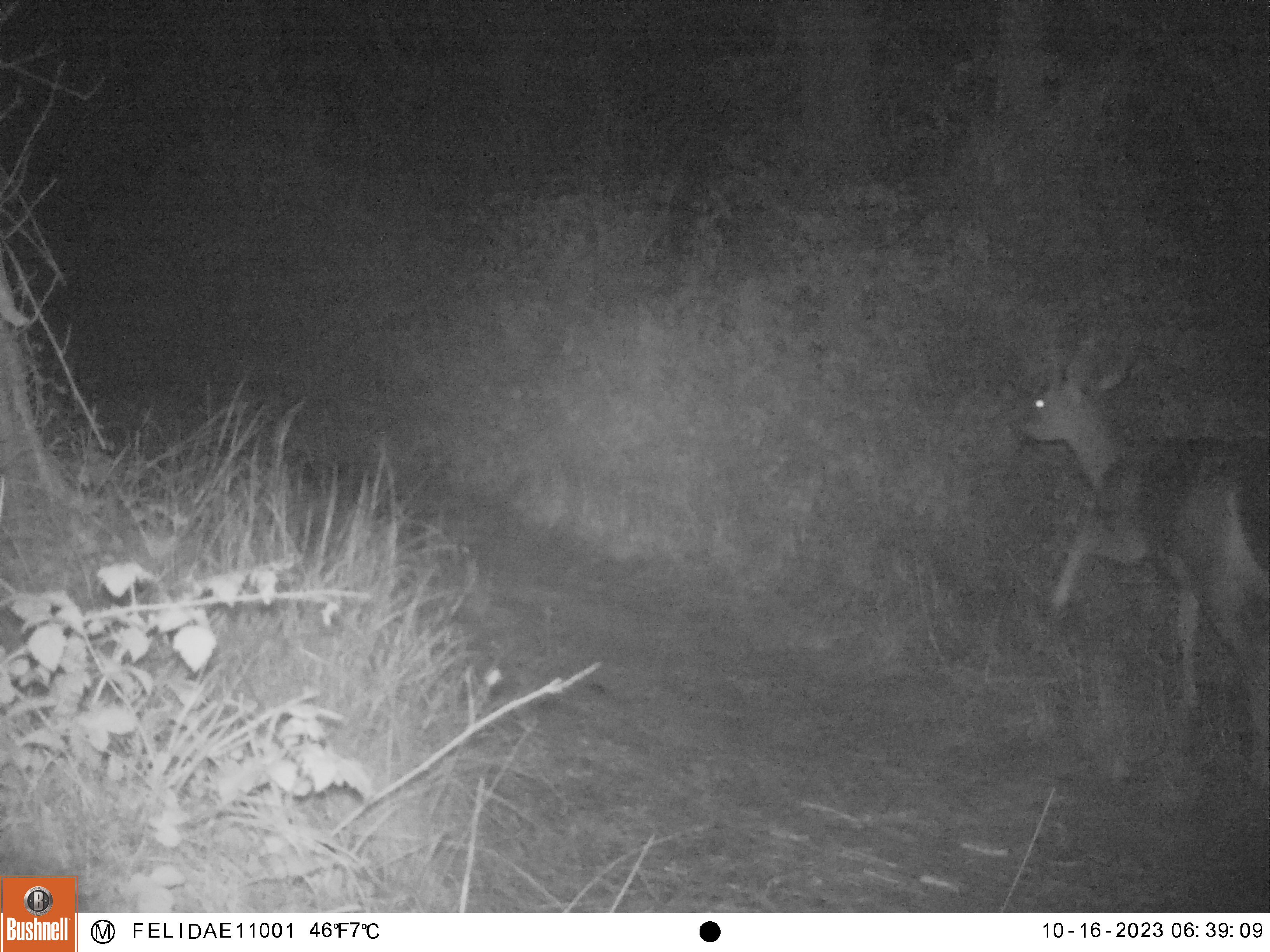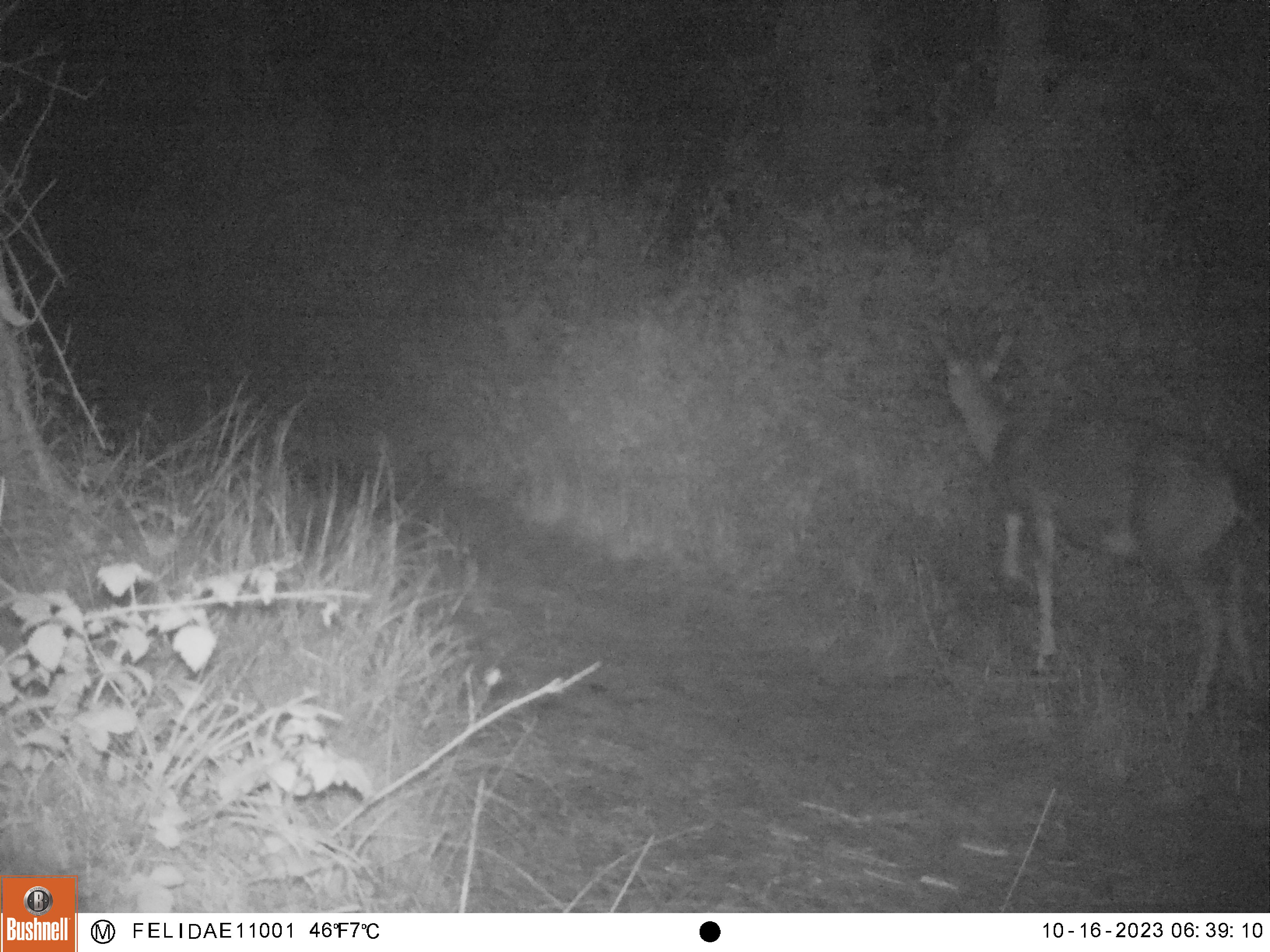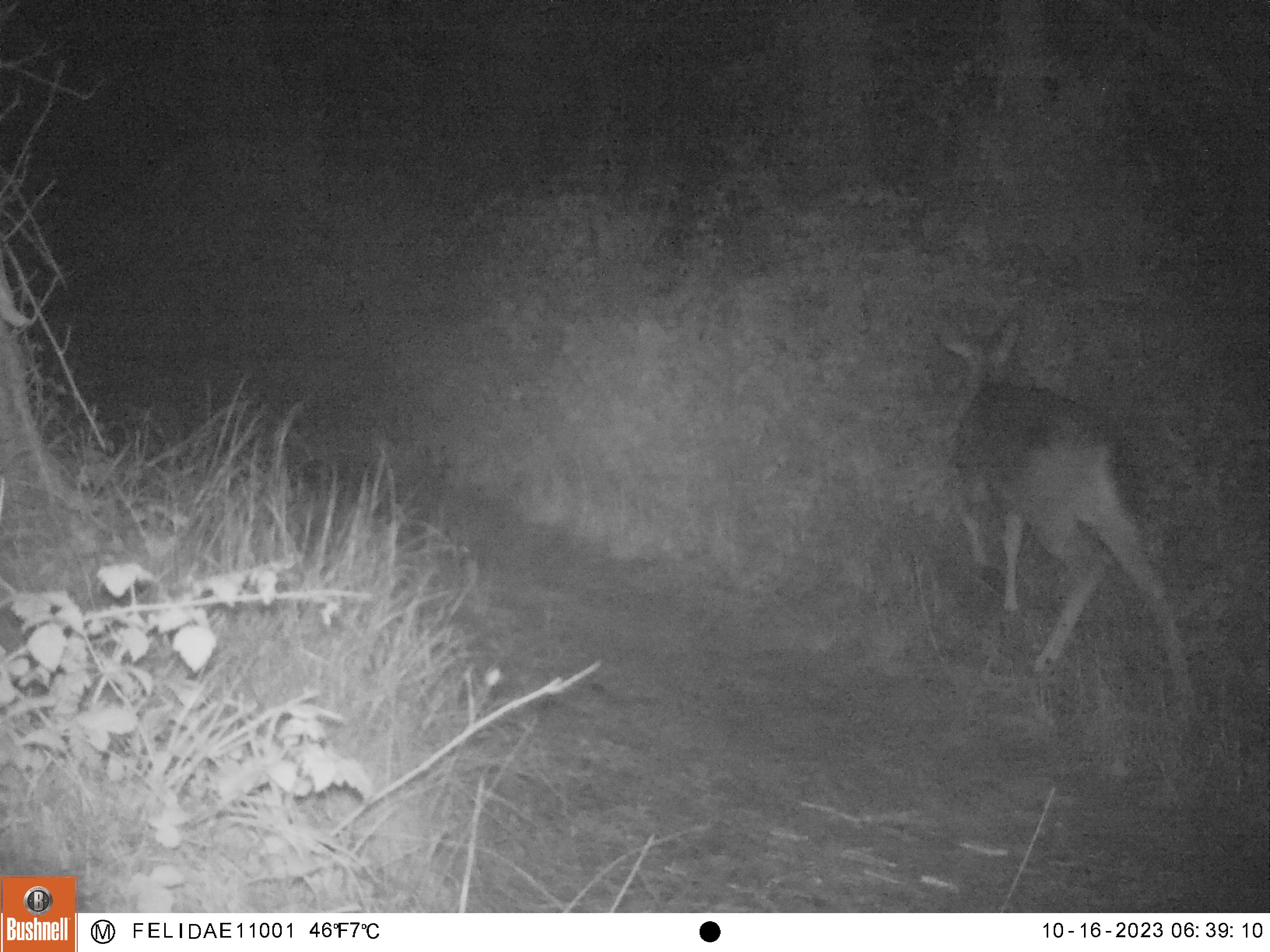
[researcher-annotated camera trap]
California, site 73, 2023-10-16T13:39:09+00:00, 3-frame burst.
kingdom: Animalia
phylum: Chordata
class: Mammalia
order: Artiodactyla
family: Cervidae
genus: Odocoileus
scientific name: Odocoileus hemionus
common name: mule deer